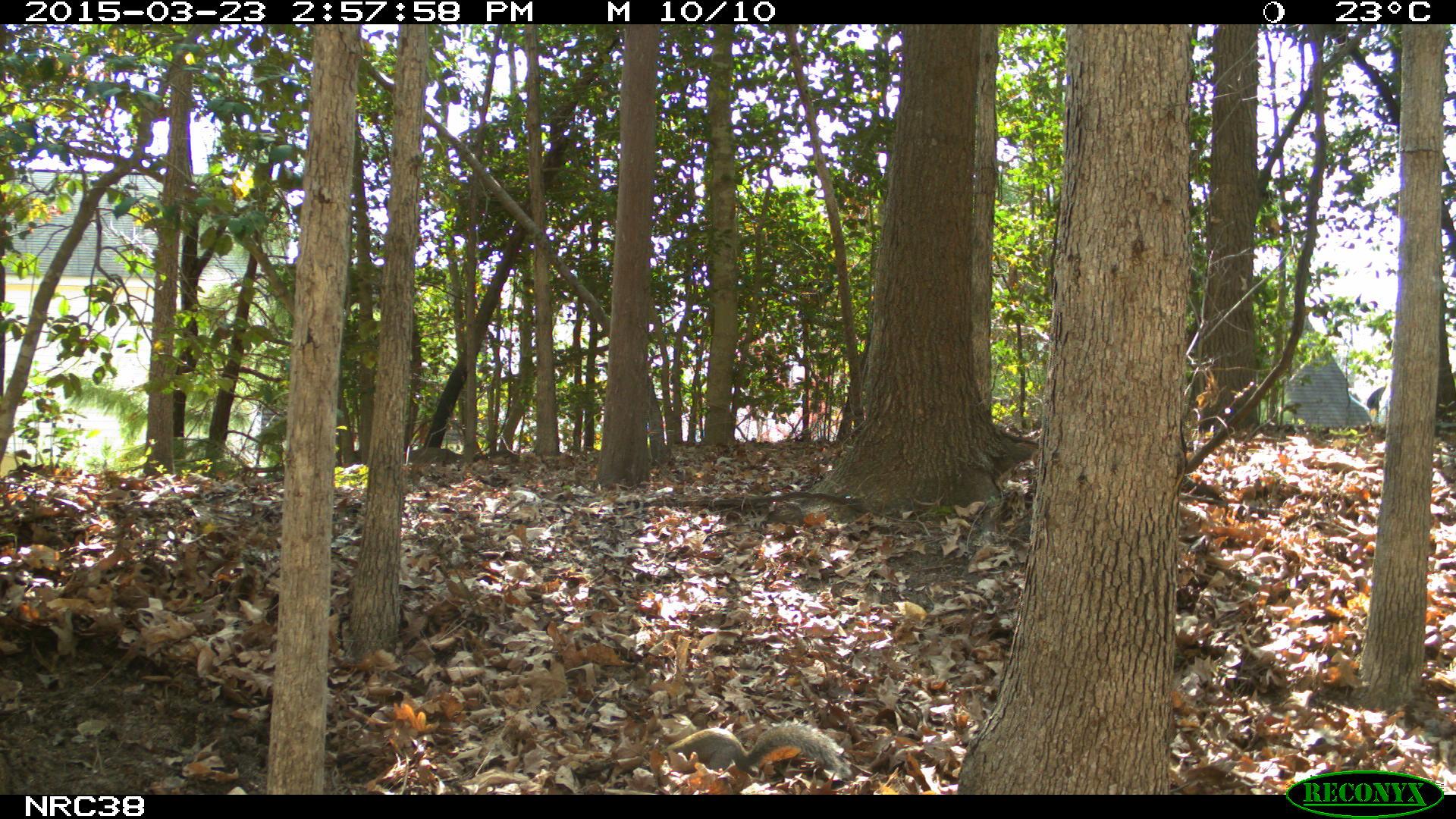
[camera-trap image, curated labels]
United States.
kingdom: Animalia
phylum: Chordata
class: Mammalia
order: Rodentia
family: Sciuridae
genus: Sciurus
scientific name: Sciurus carolinensis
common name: eastern gray squirrel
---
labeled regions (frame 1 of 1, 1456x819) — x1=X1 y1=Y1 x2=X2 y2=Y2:
Eastern Gray Squirrel: x1=670 y1=709 x2=853 y2=781